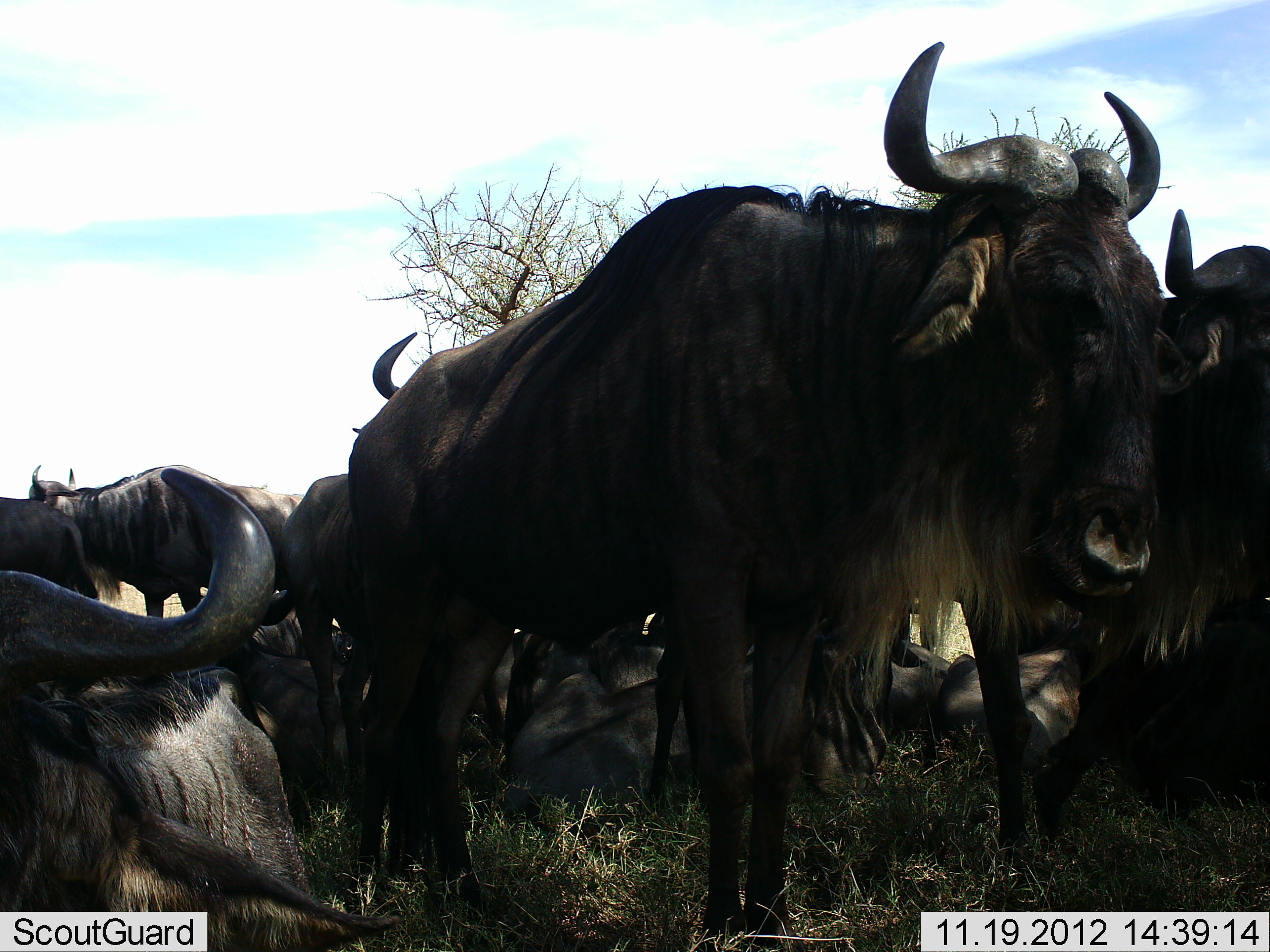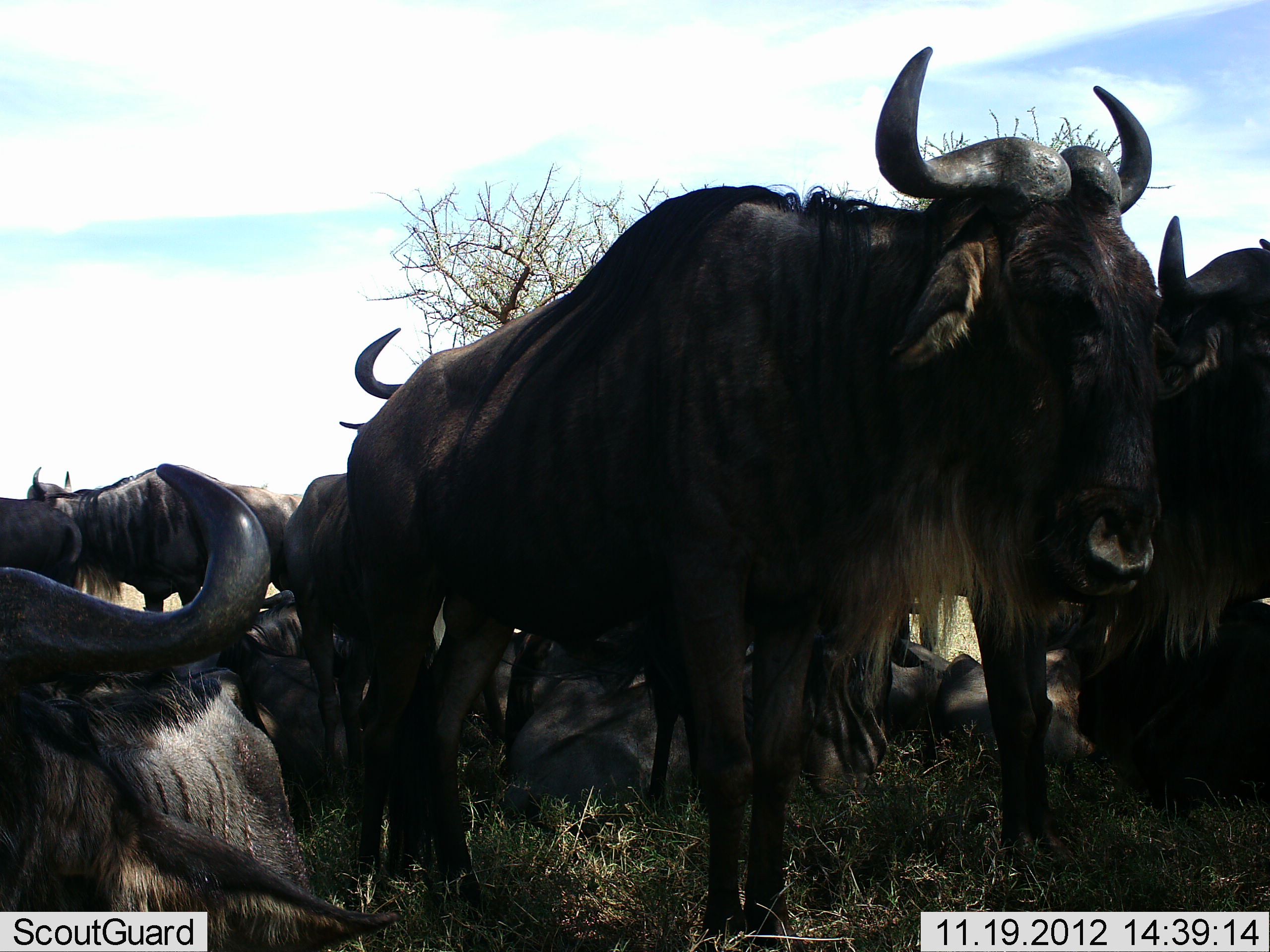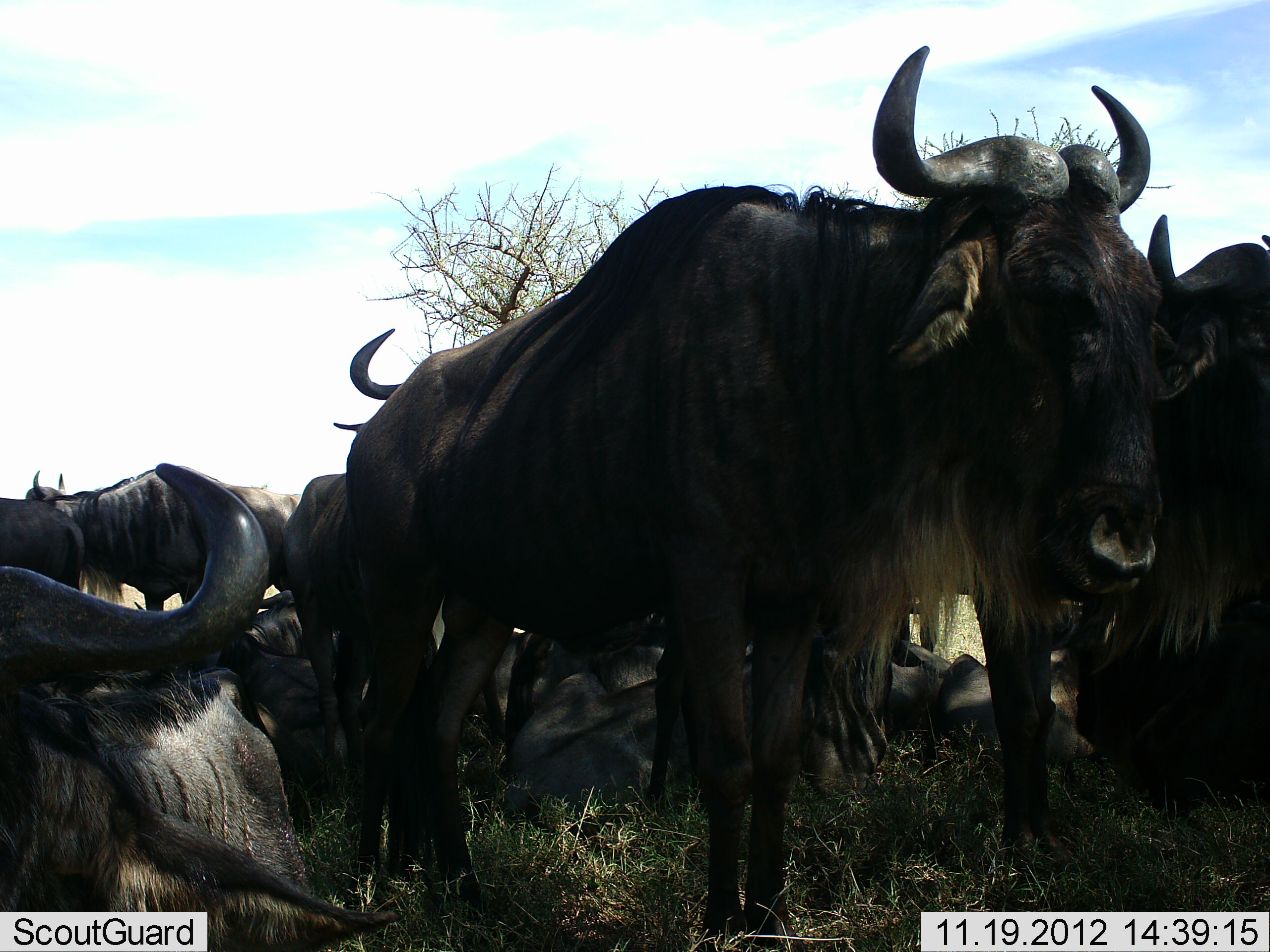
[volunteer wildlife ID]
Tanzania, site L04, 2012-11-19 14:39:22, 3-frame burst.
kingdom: Animalia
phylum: Chordata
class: Mammalia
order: Artiodactyla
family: Bovidae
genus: Connochaetes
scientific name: Connochaetes taurinus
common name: blue wildebeest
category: wildebeest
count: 11-50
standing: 80%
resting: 100%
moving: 10%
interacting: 0%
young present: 0%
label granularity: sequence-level